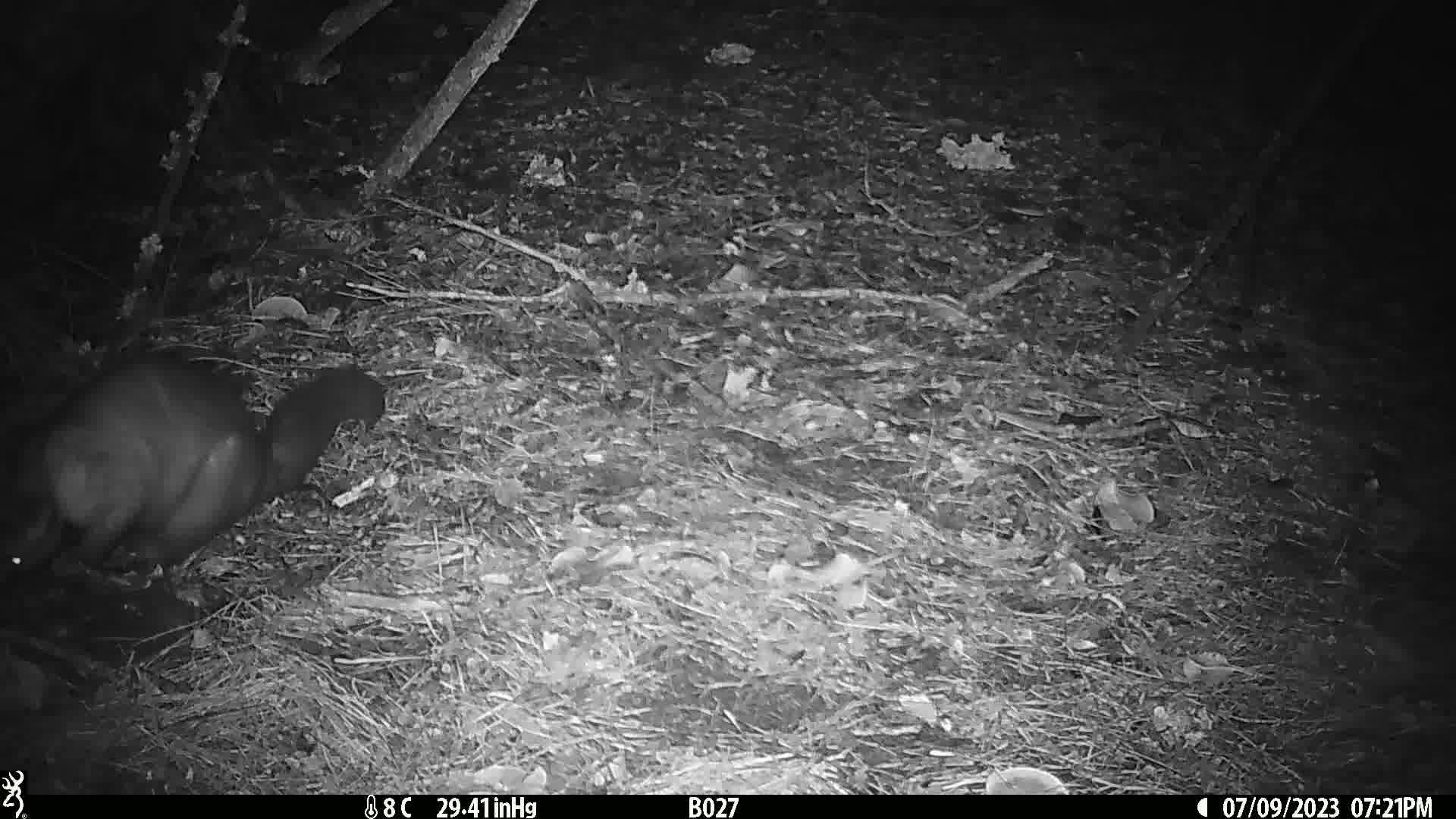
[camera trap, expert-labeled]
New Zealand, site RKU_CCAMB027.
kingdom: Animalia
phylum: Chordata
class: Mammalia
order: Diprotodontia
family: Phalangeridae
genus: Trichosurus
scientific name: Trichosurus vulpecula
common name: common brushtail possum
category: possum